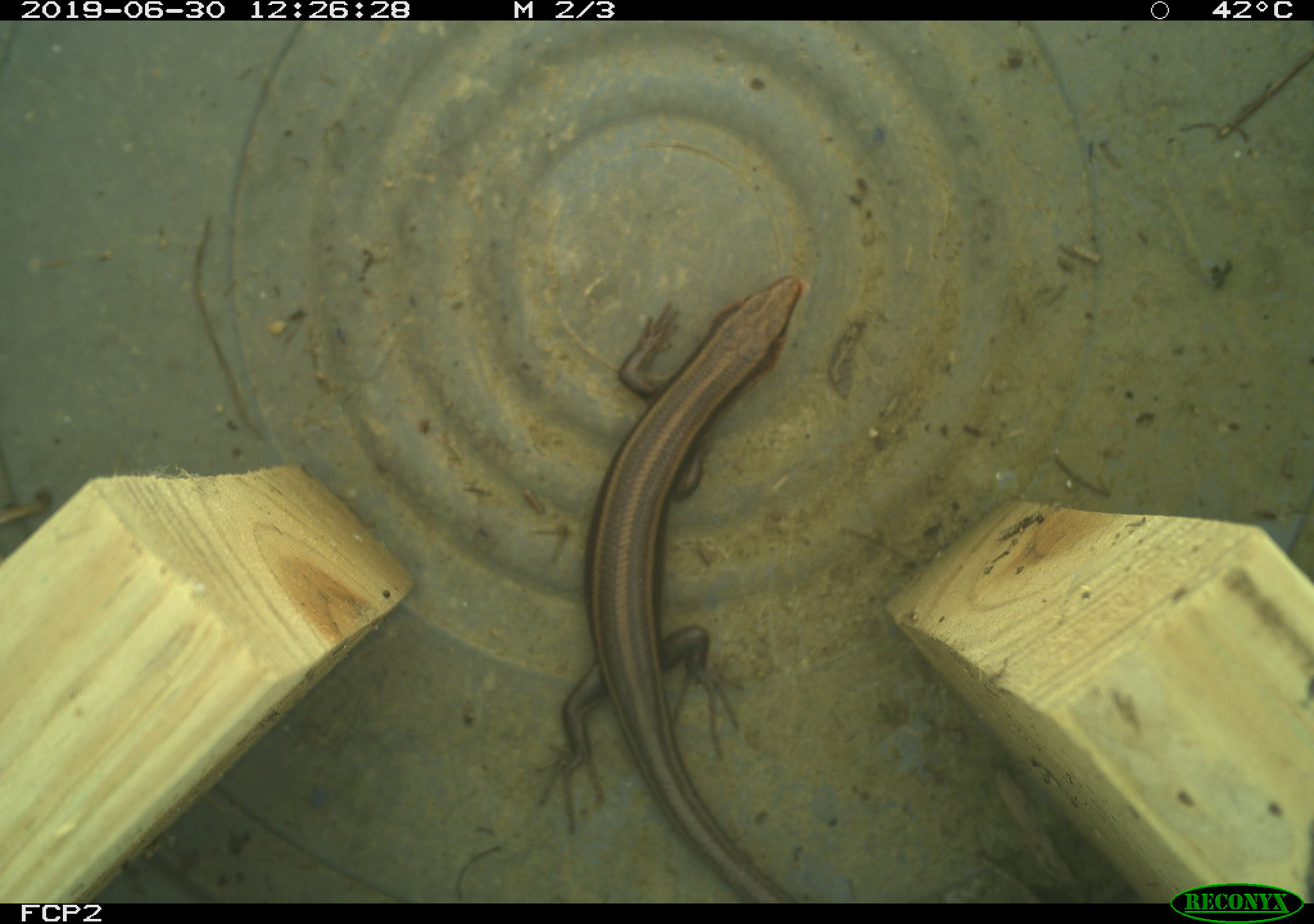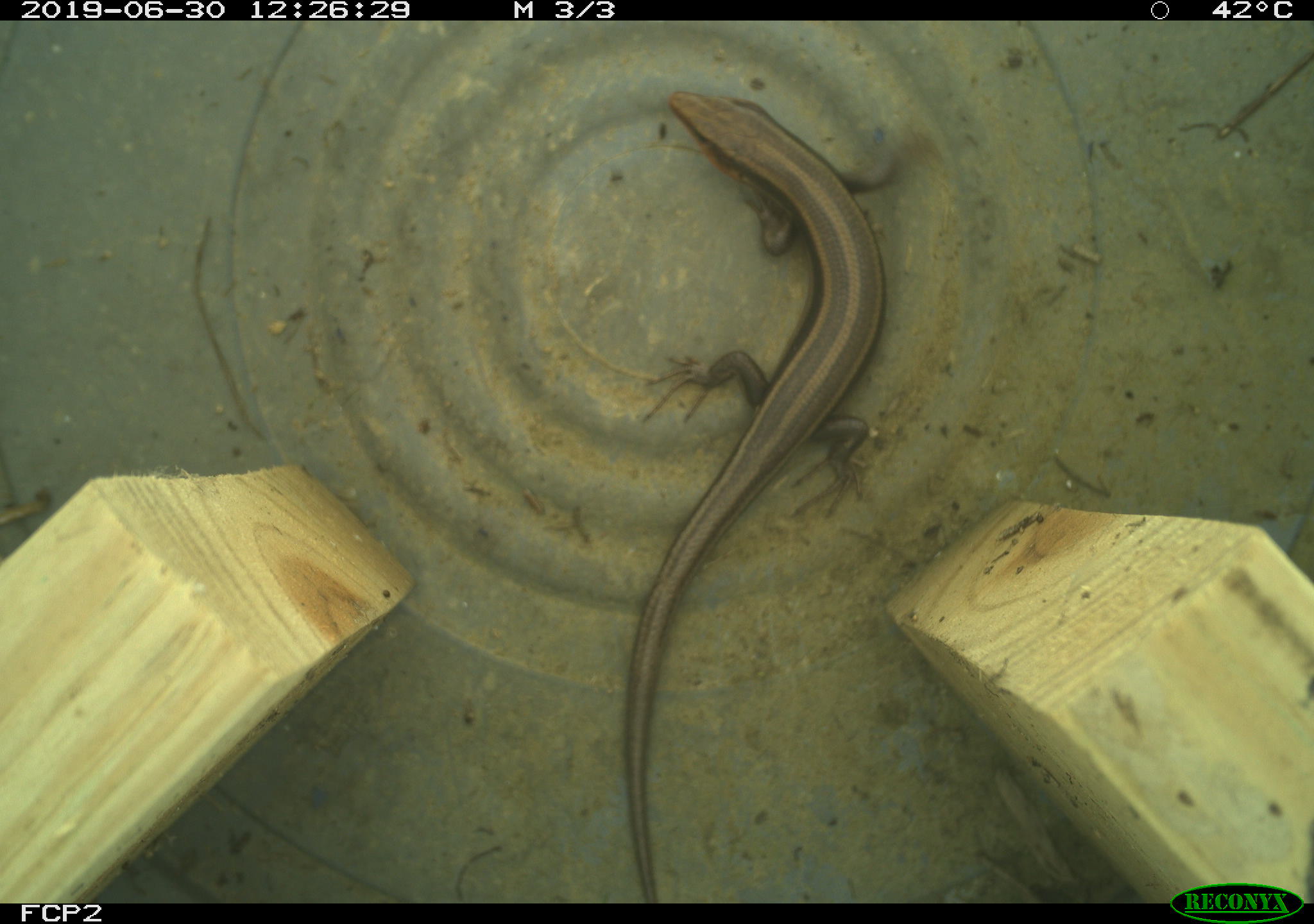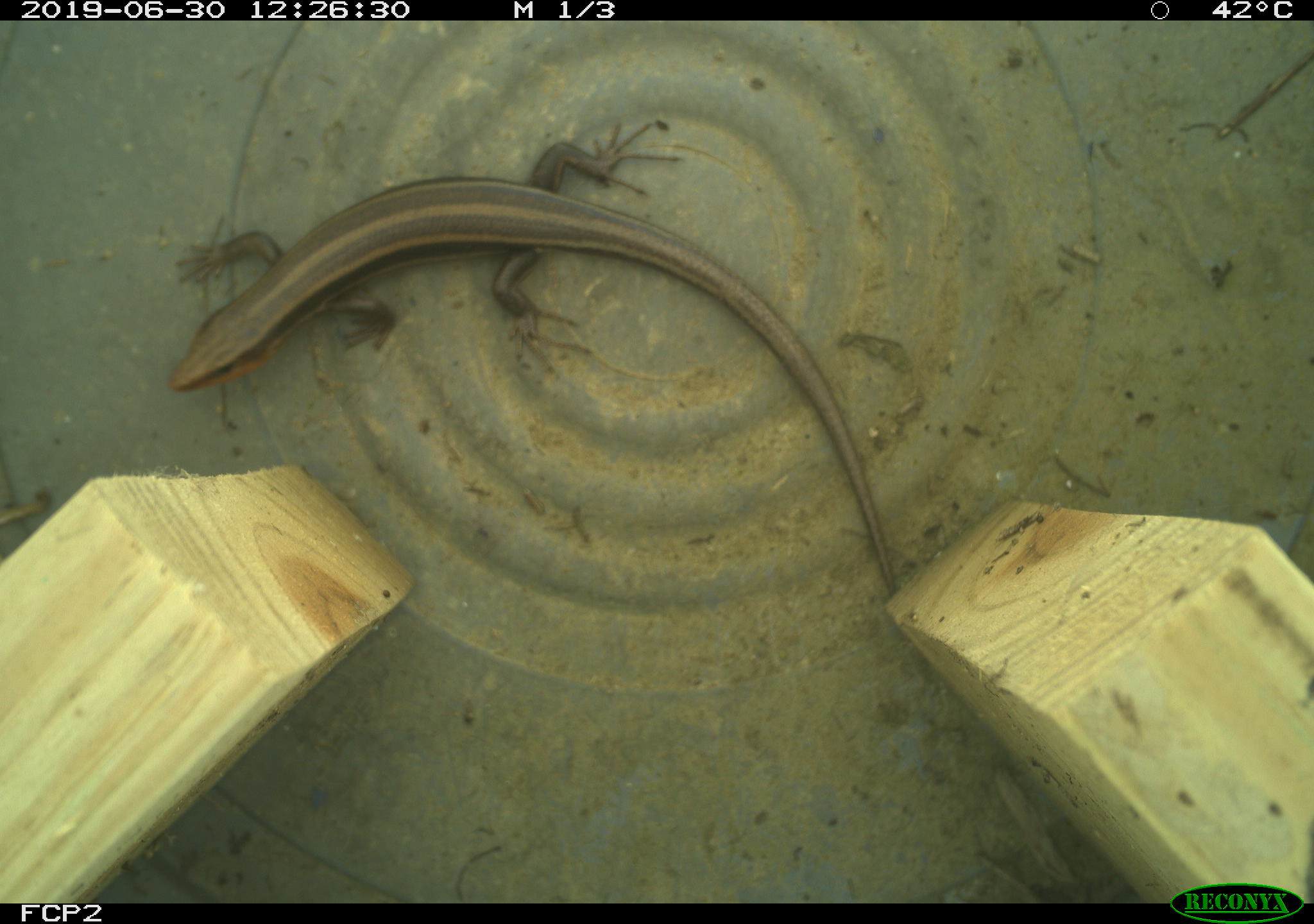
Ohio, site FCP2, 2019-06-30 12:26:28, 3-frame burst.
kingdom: Animalia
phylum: Chordata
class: Reptilia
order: Squamata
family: Scincidae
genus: Plestiodon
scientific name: Plestiodon fasciatus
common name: common five-lined skink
Common five-lined skink (Plestiodon fasciatus).